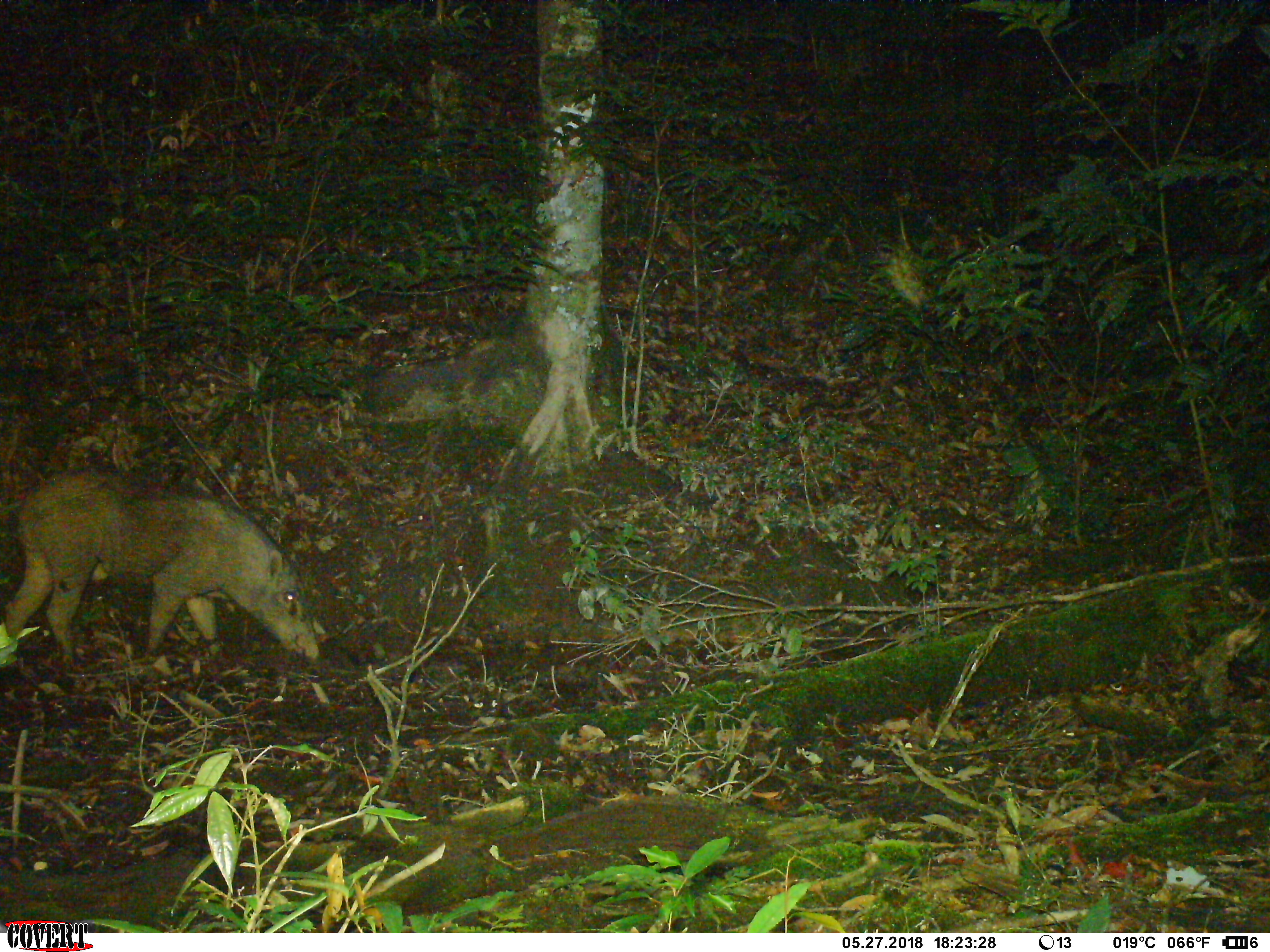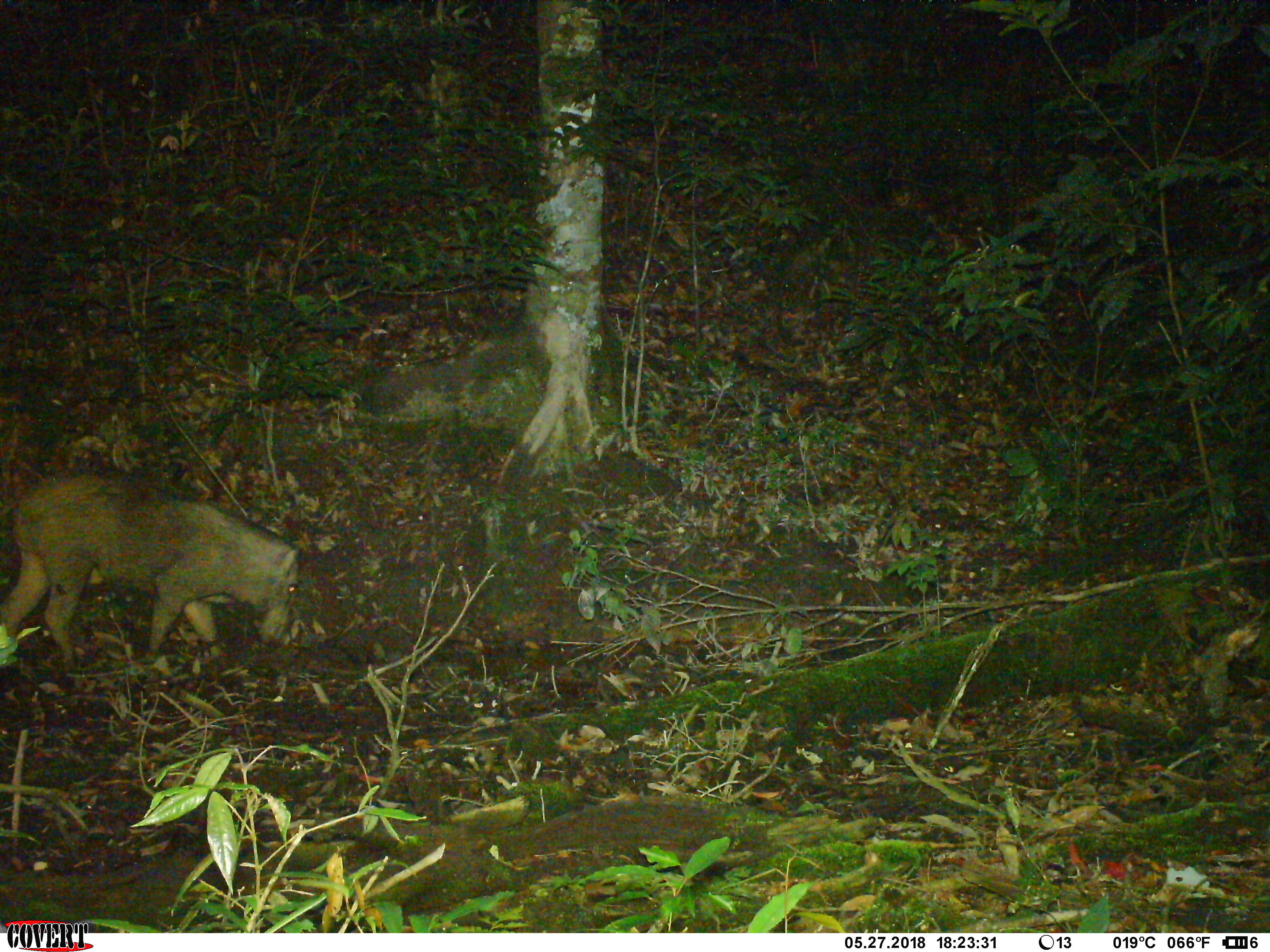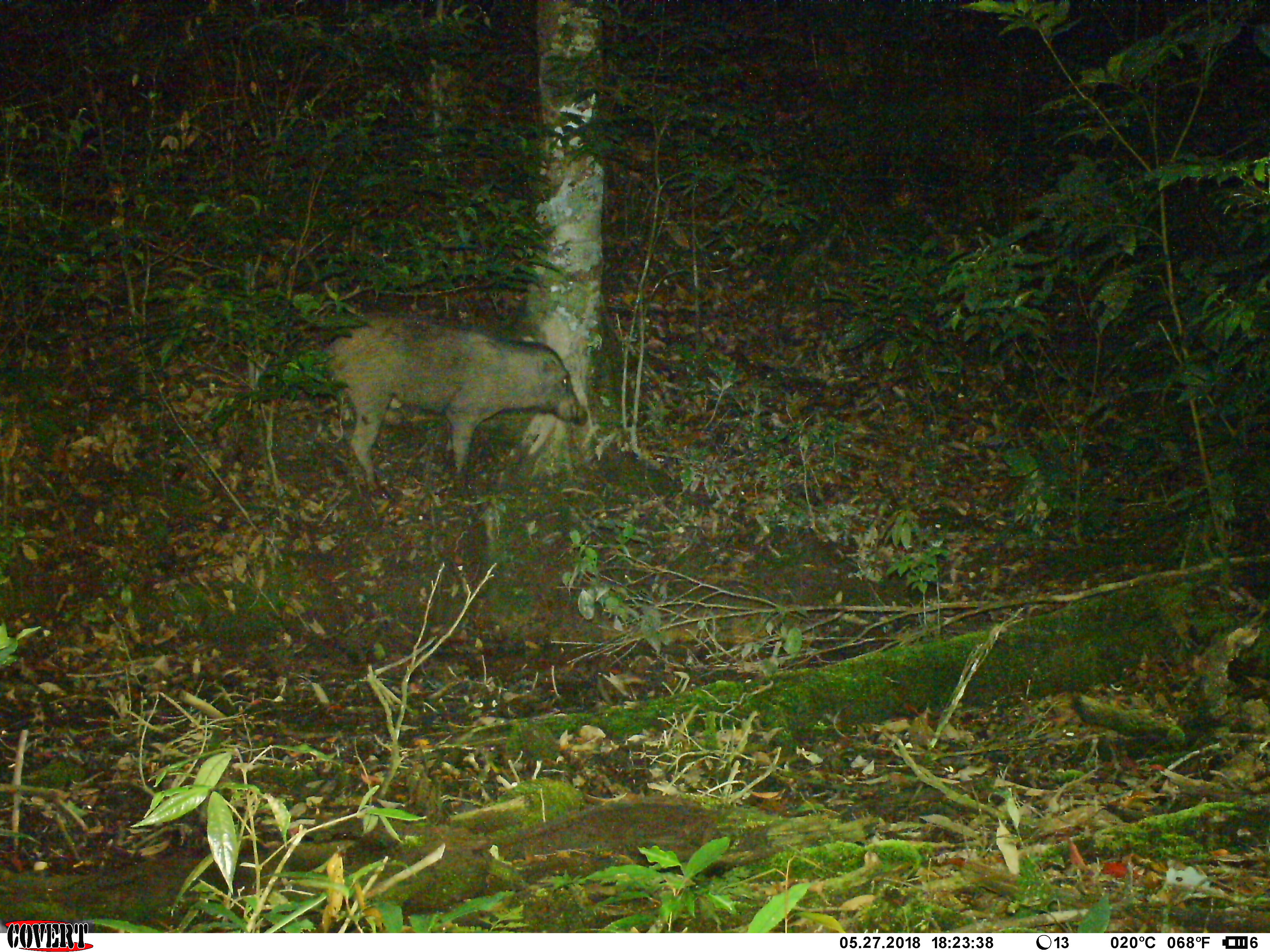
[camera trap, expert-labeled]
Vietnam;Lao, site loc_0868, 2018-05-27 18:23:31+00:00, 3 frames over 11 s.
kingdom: Animalia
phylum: Chordata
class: Mammalia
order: Artiodactyla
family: Suidae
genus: Sus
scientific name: Sus scrofa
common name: eurasian wild pig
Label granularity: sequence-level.